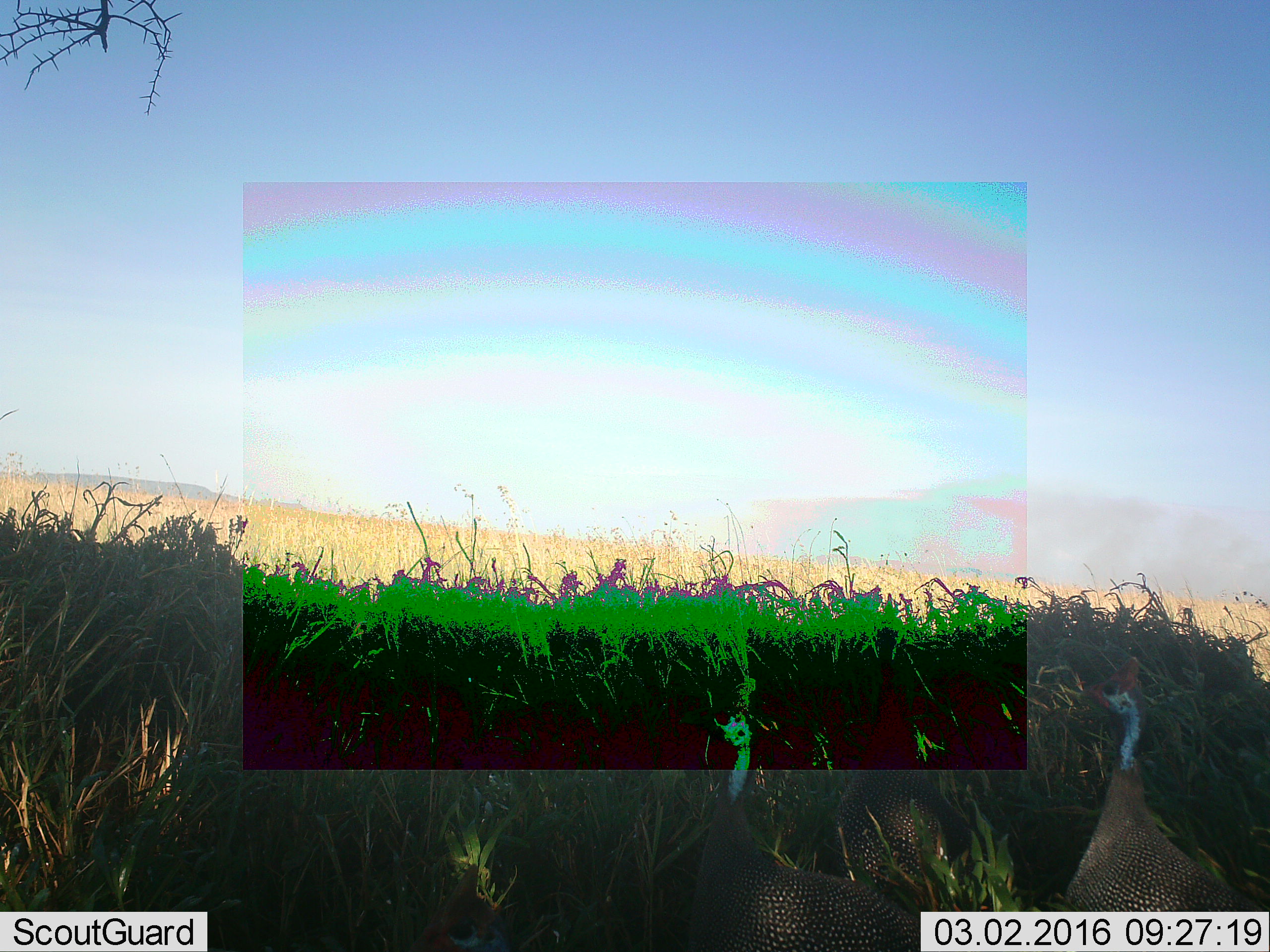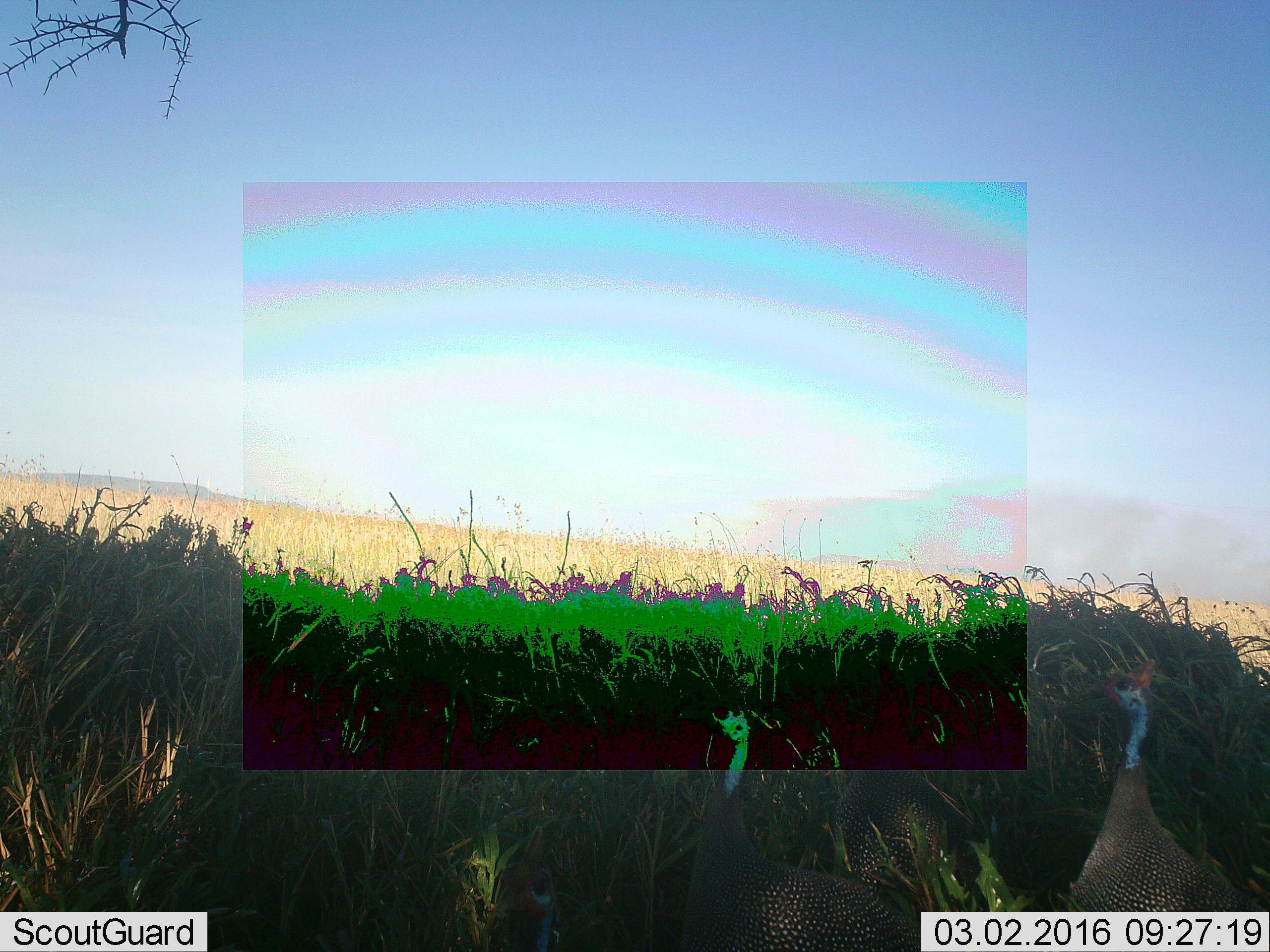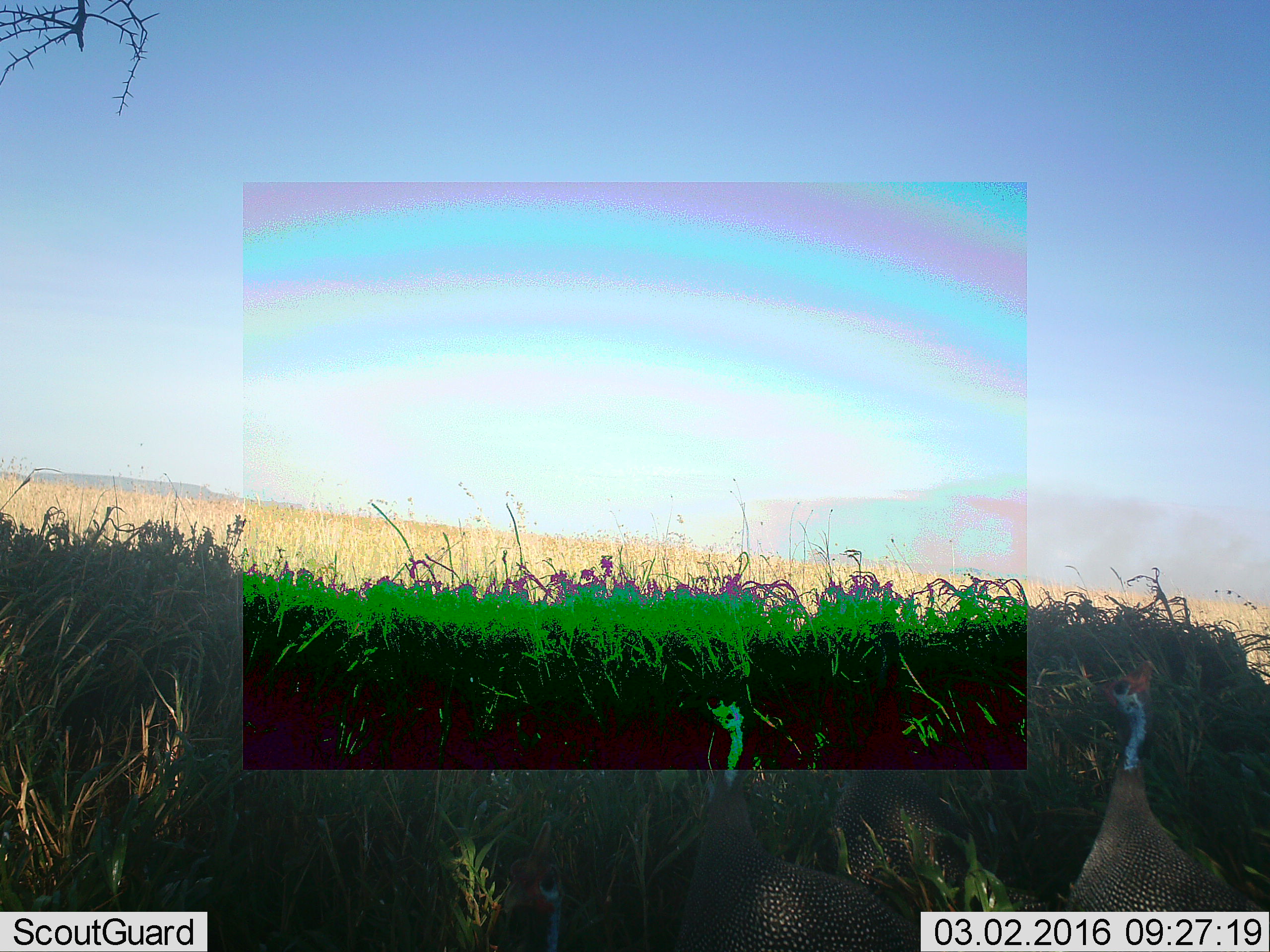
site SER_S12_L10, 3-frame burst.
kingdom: Animalia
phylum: Chordata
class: Aves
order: Galliformes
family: Numididae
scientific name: Numididae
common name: guineafowl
Guineafowl (Numididae), count 3. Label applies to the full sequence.